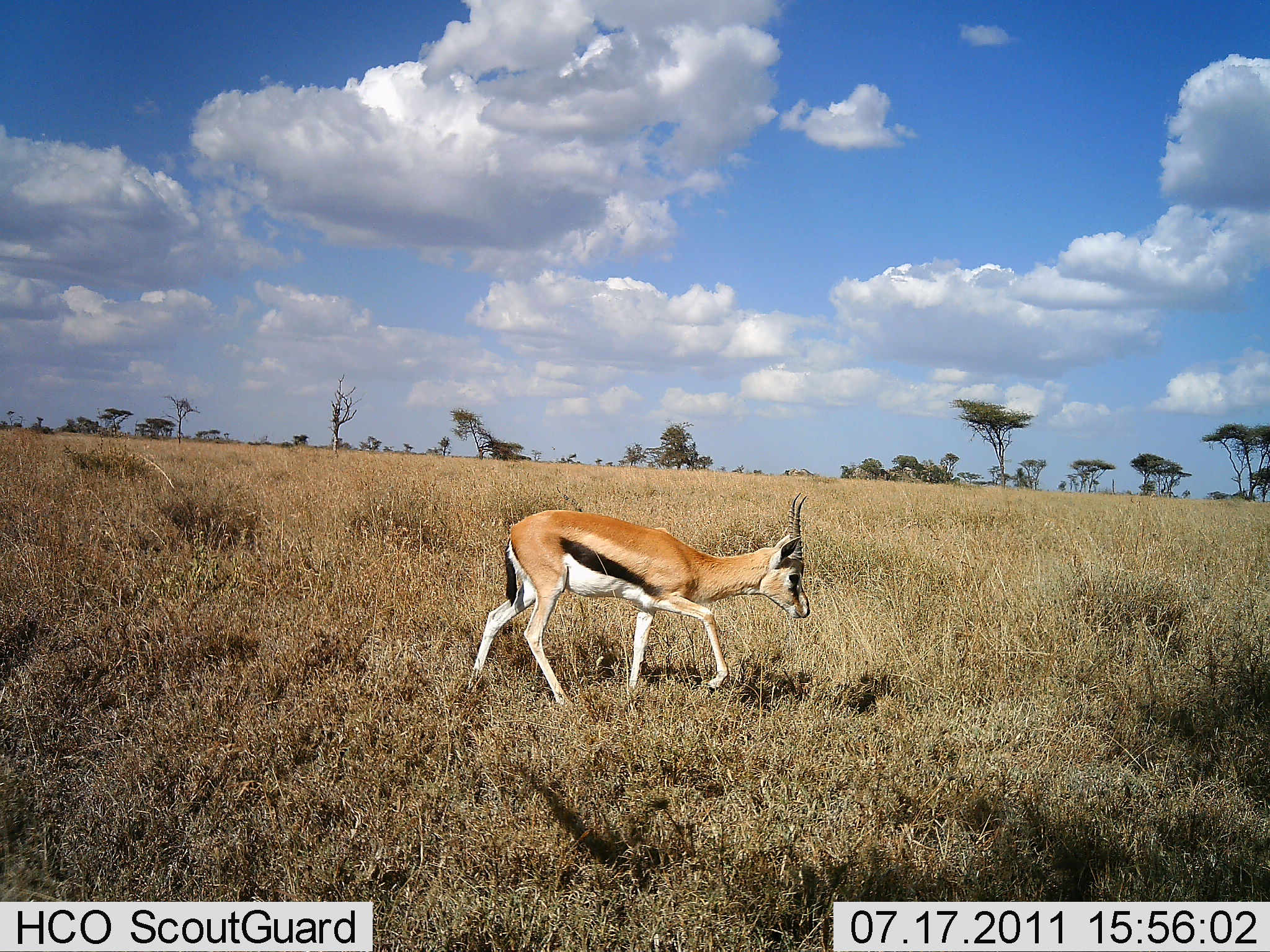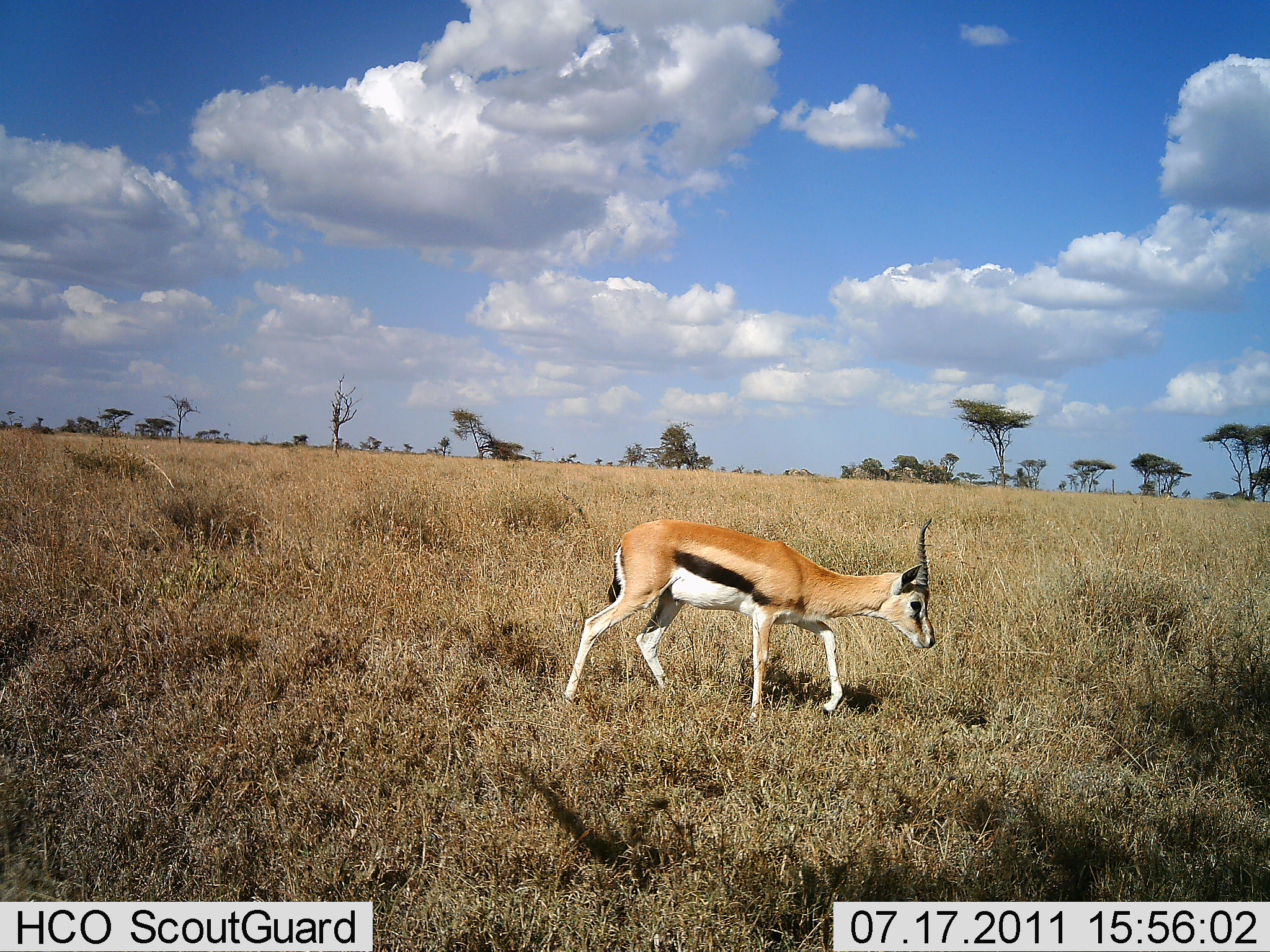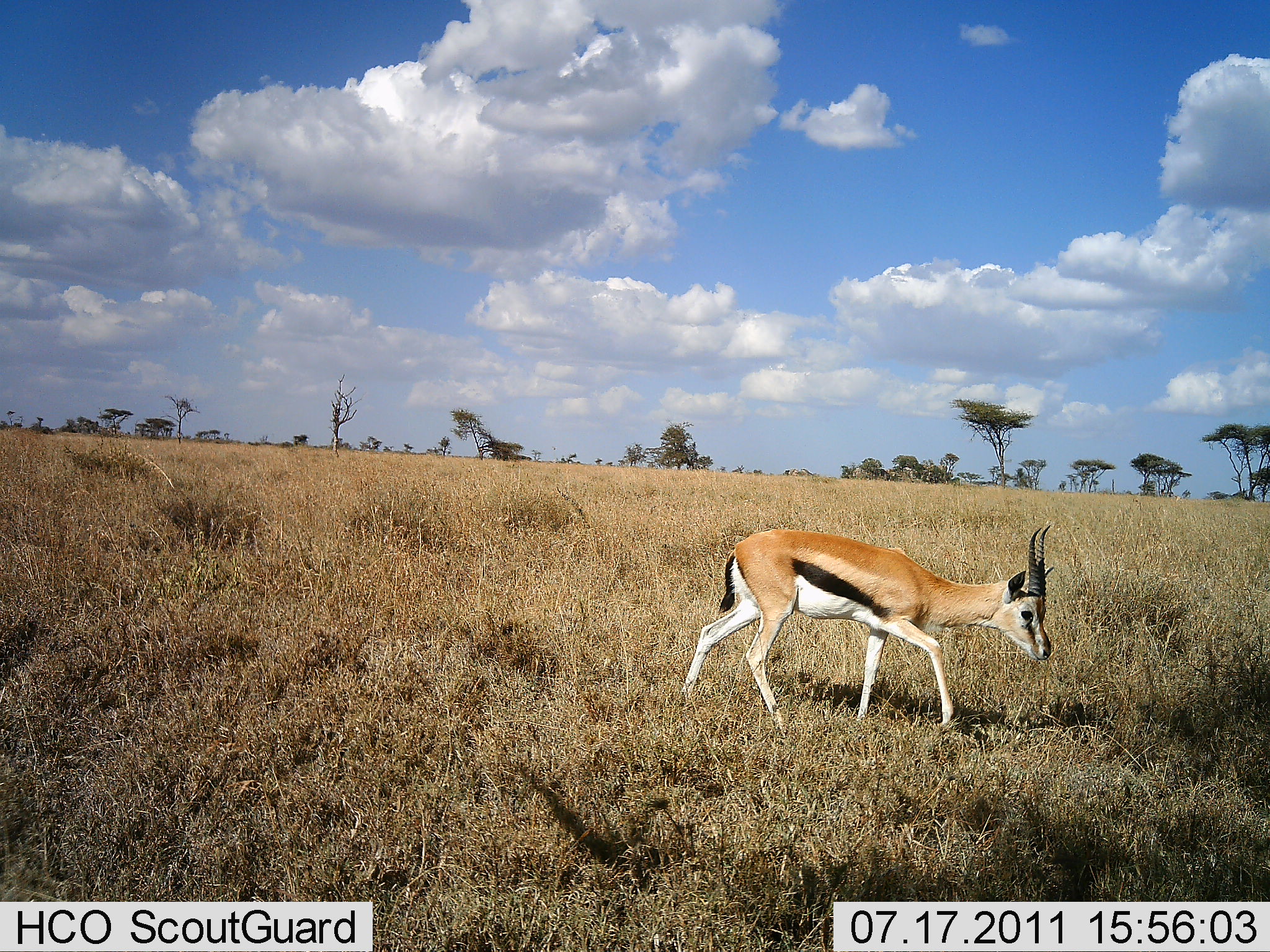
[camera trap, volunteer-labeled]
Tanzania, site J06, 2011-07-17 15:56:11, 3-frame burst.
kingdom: Animalia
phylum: Chordata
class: Mammalia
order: Artiodactyla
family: Bovidae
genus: Eudorcas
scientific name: Eudorcas thomsonii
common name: thomson's gazelle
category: gazellethomsons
Gazellethomsons (thomson's gazelle) (Eudorcas thomsonii), count 1. Behavior (volunteer vote fractions): standing 10%, resting 0%, moving 100%, interacting 0%. Young present (vote fraction): 0%. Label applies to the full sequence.